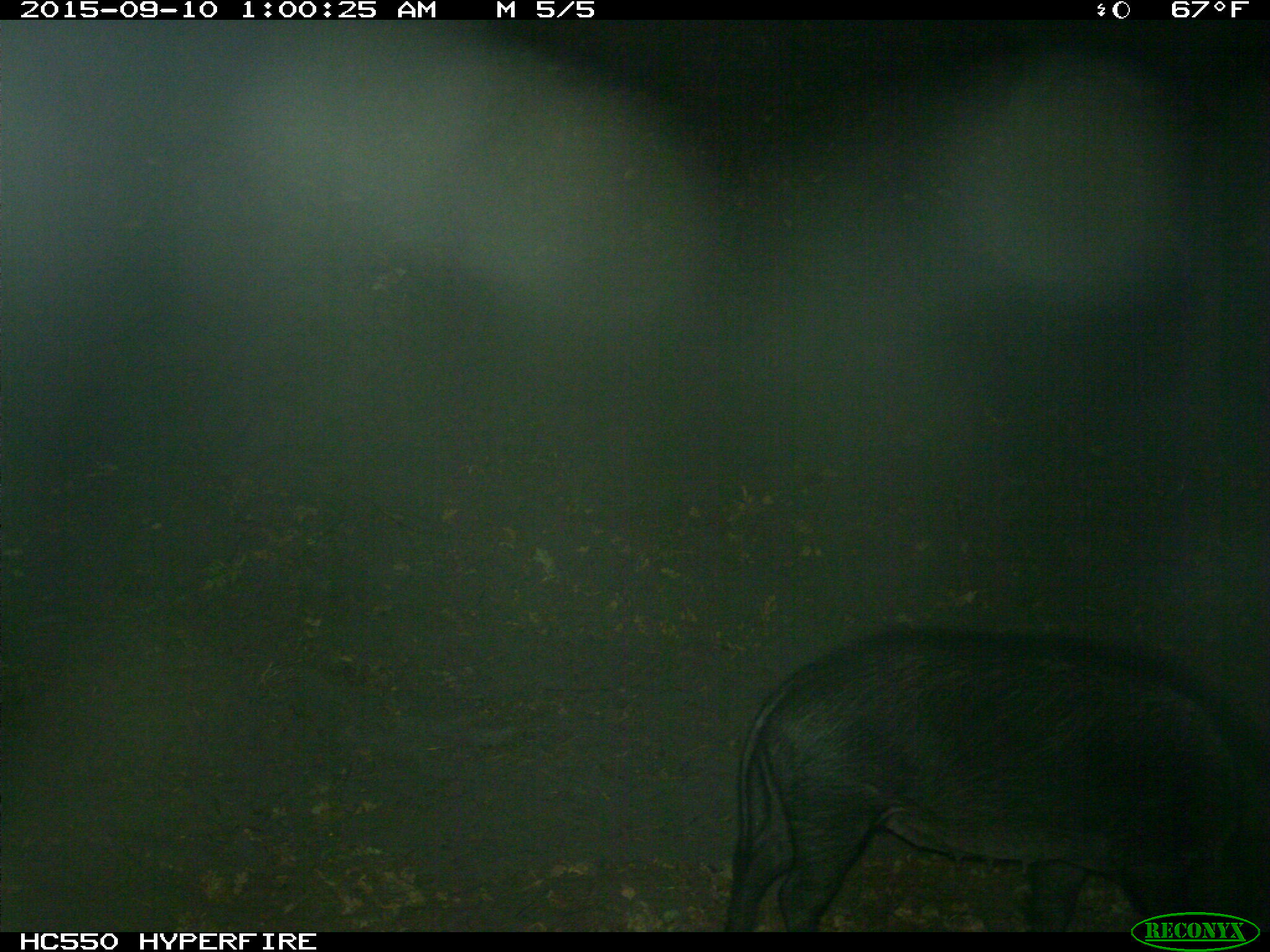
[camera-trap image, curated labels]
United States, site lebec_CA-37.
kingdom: Animalia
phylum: Chordata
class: Mammalia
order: Artiodactyla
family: Suidae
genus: Sus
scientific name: Sus scrofa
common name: wild boar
Sus scrofa (wild boar).